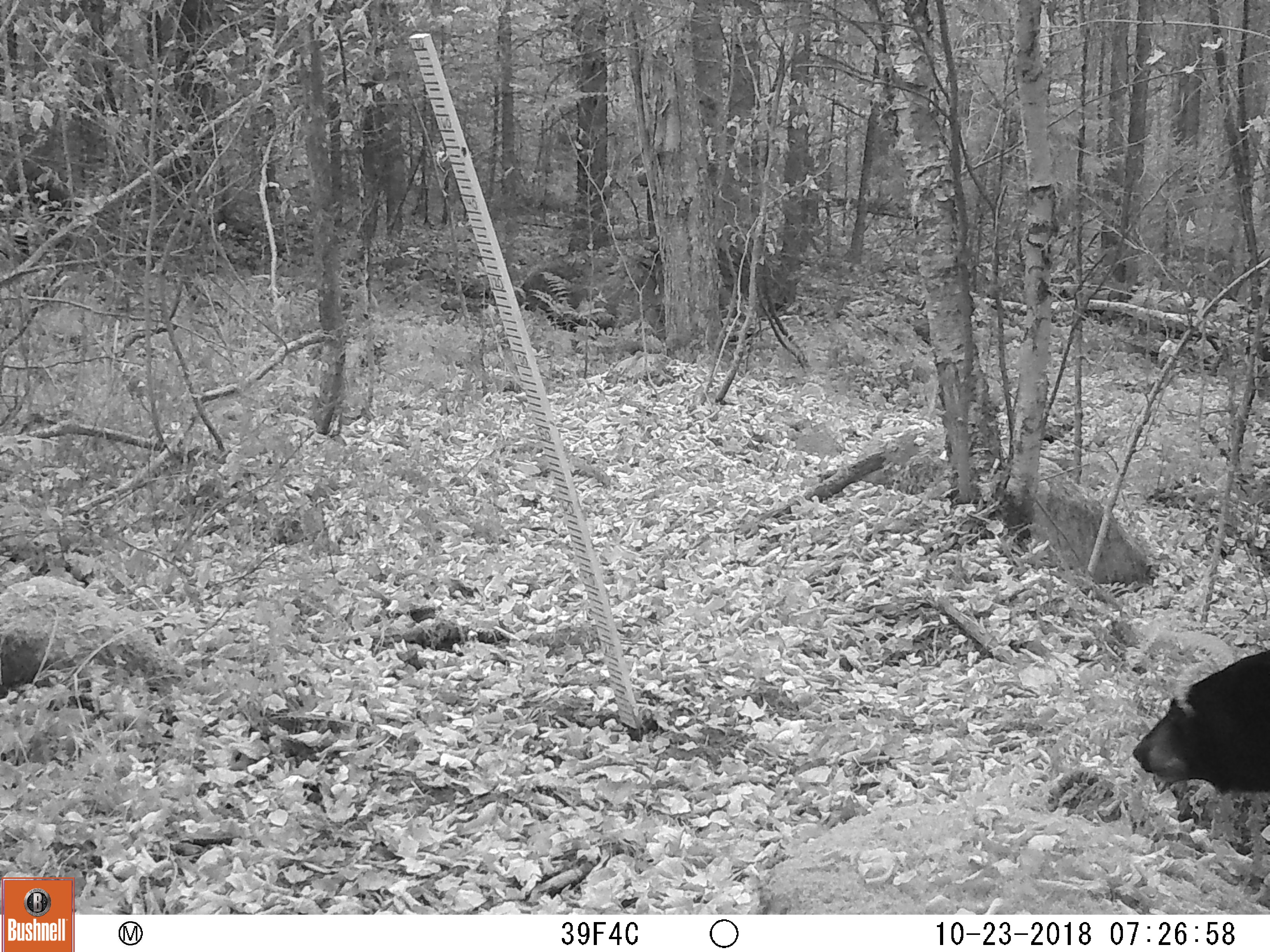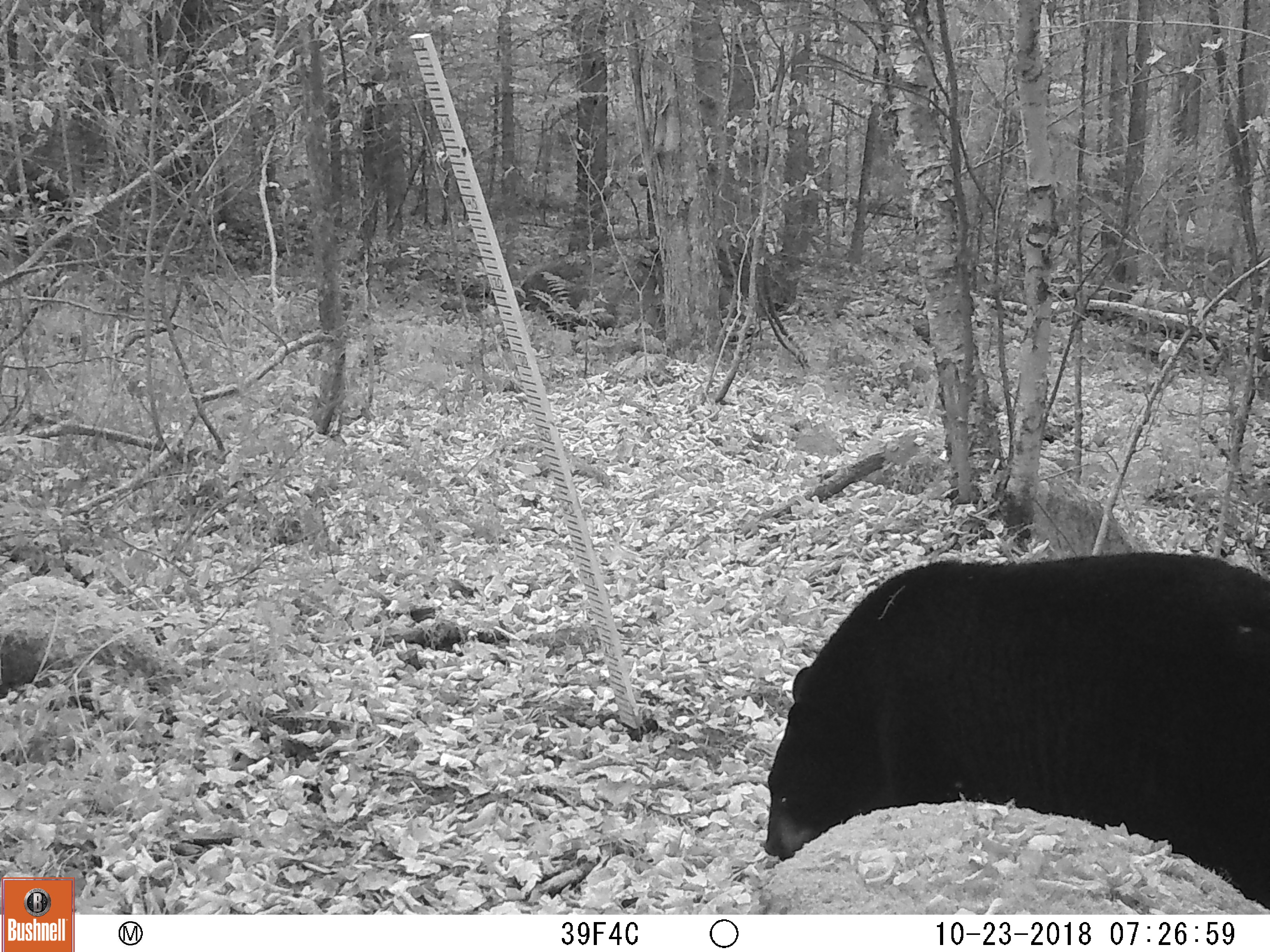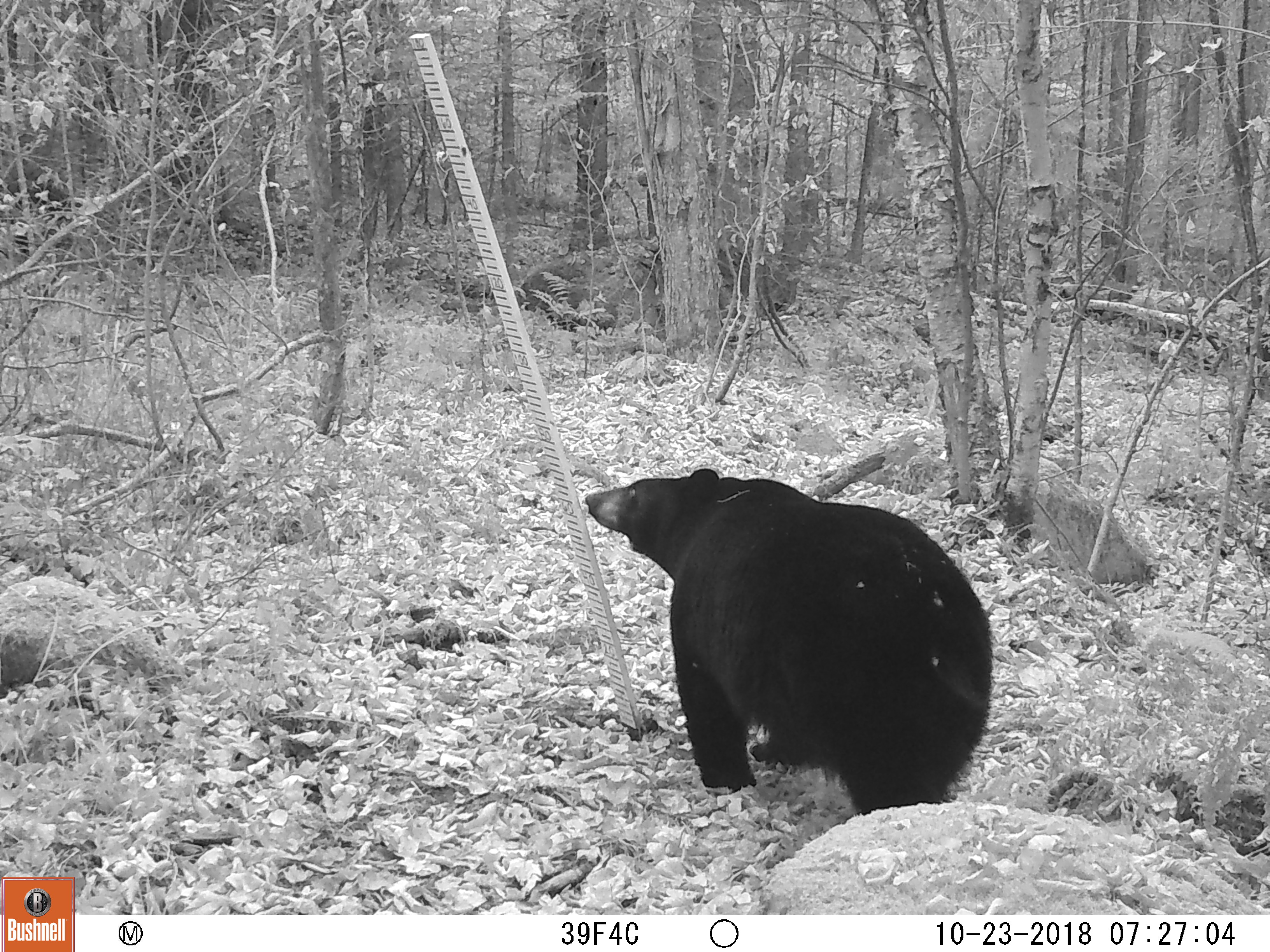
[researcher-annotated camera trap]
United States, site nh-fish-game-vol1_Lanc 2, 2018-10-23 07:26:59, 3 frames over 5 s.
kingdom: Animalia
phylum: Chordata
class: Mammalia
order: Carnivora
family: Ursidae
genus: Ursus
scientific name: Ursus americanus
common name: black bear